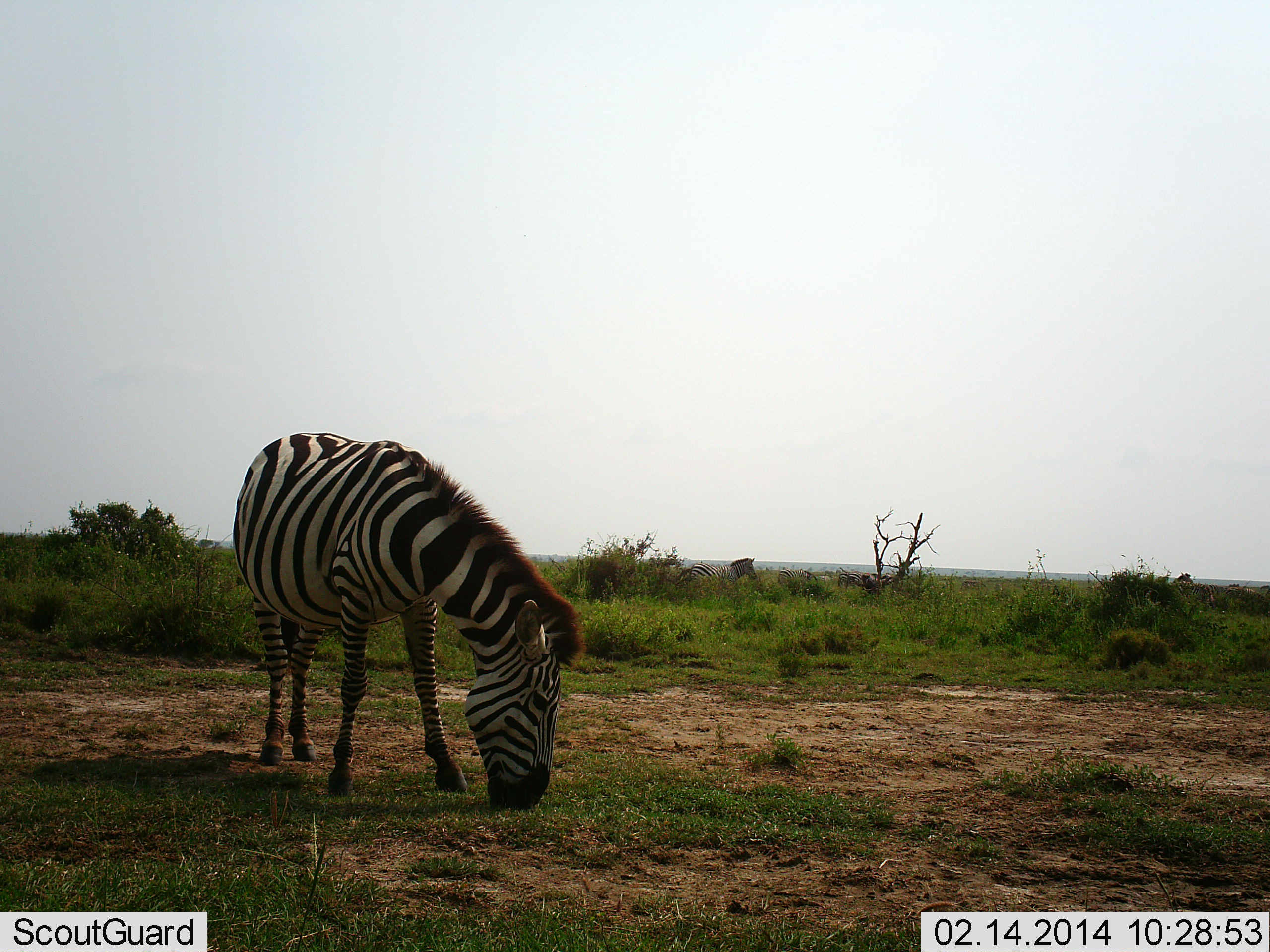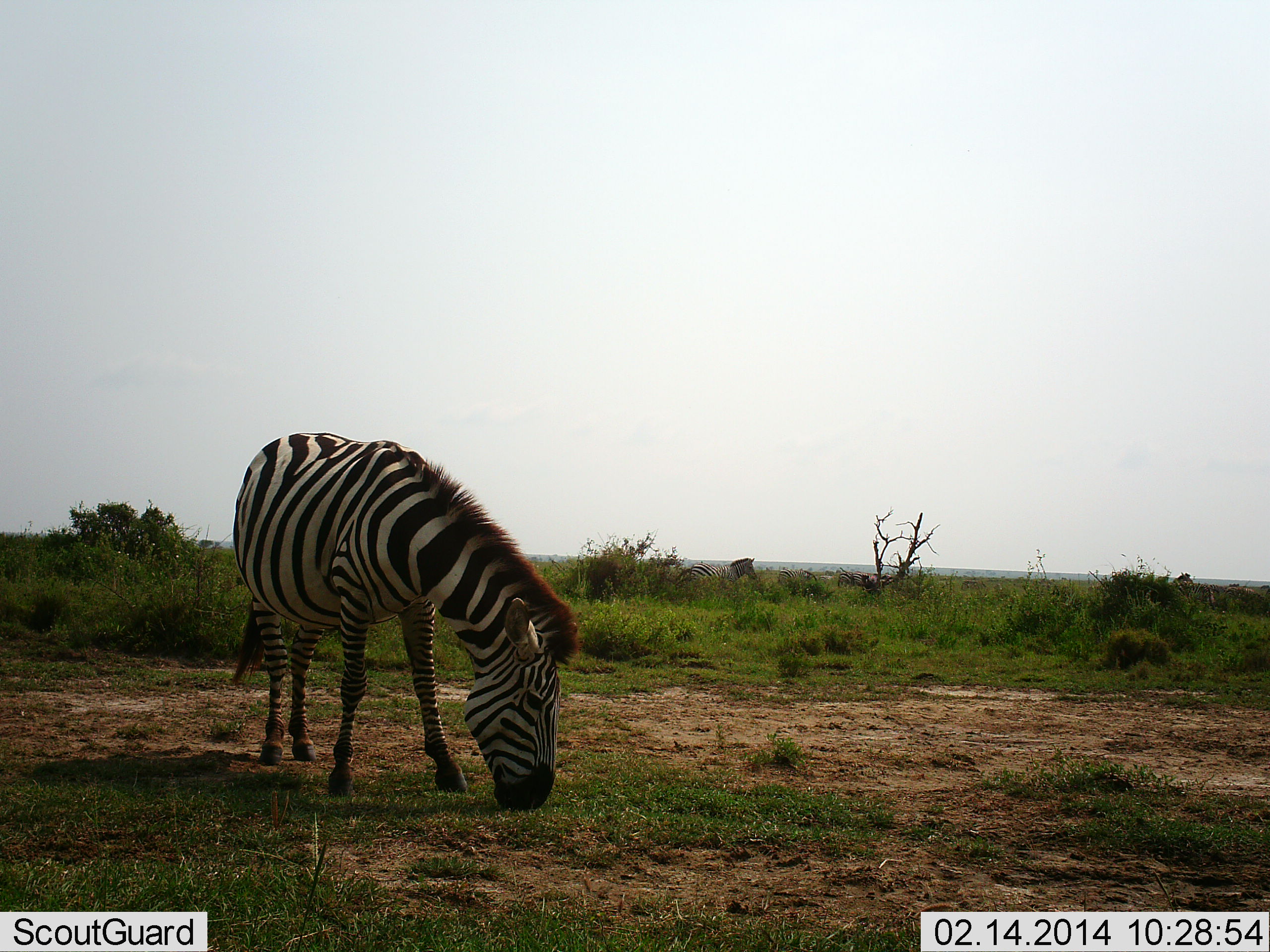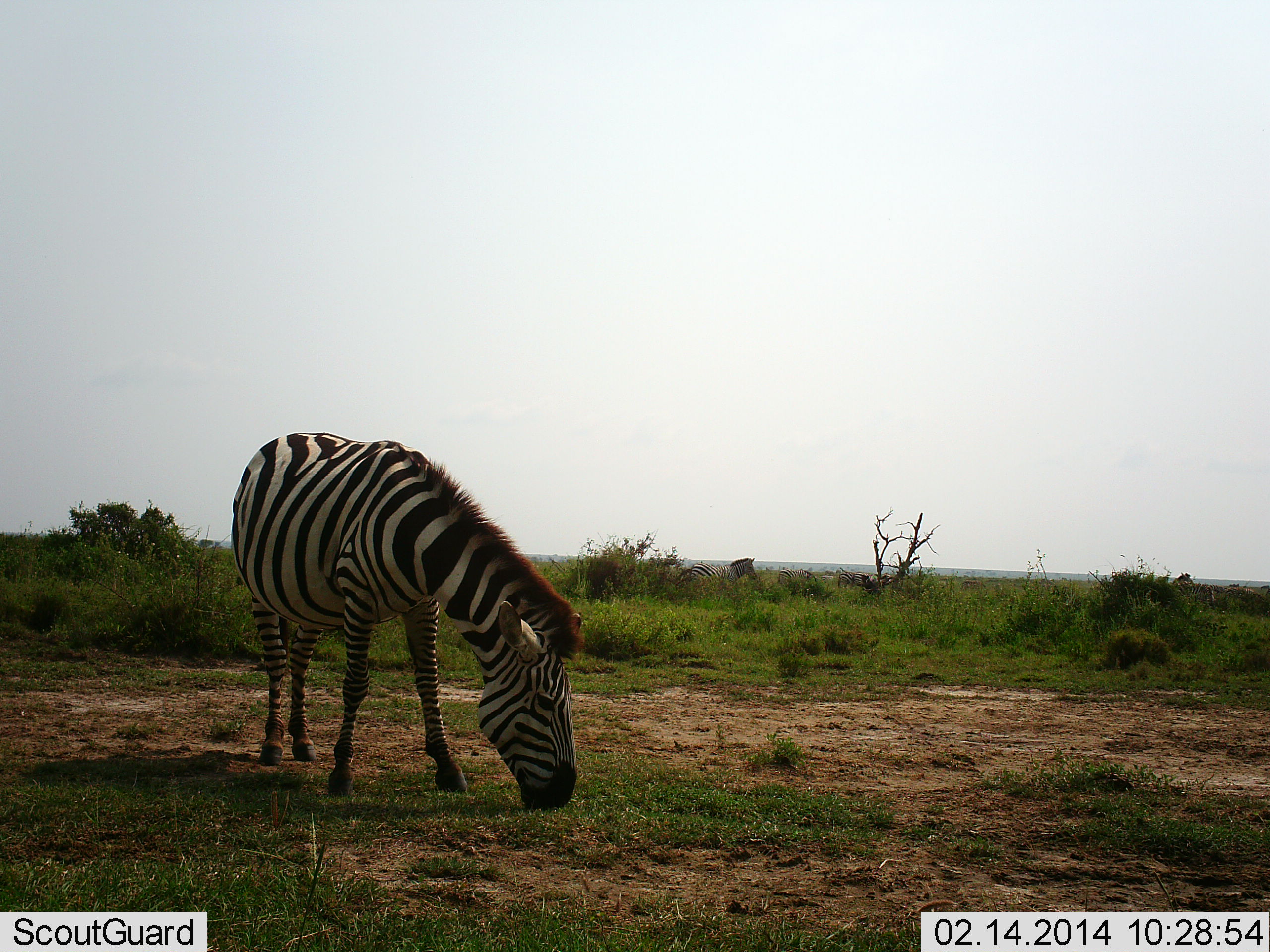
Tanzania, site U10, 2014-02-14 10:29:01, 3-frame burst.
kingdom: Animalia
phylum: Chordata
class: Mammalia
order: Perissodactyla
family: Equidae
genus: Equus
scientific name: Equus quagga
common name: plains zebra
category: zebra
Zebra (plains zebra) (Equus quagga), count 1. Behavior (volunteer vote fractions): standing 50%, resting 0%, moving 0%, interacting 0%. Young present (vote fraction): 0%. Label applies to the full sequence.